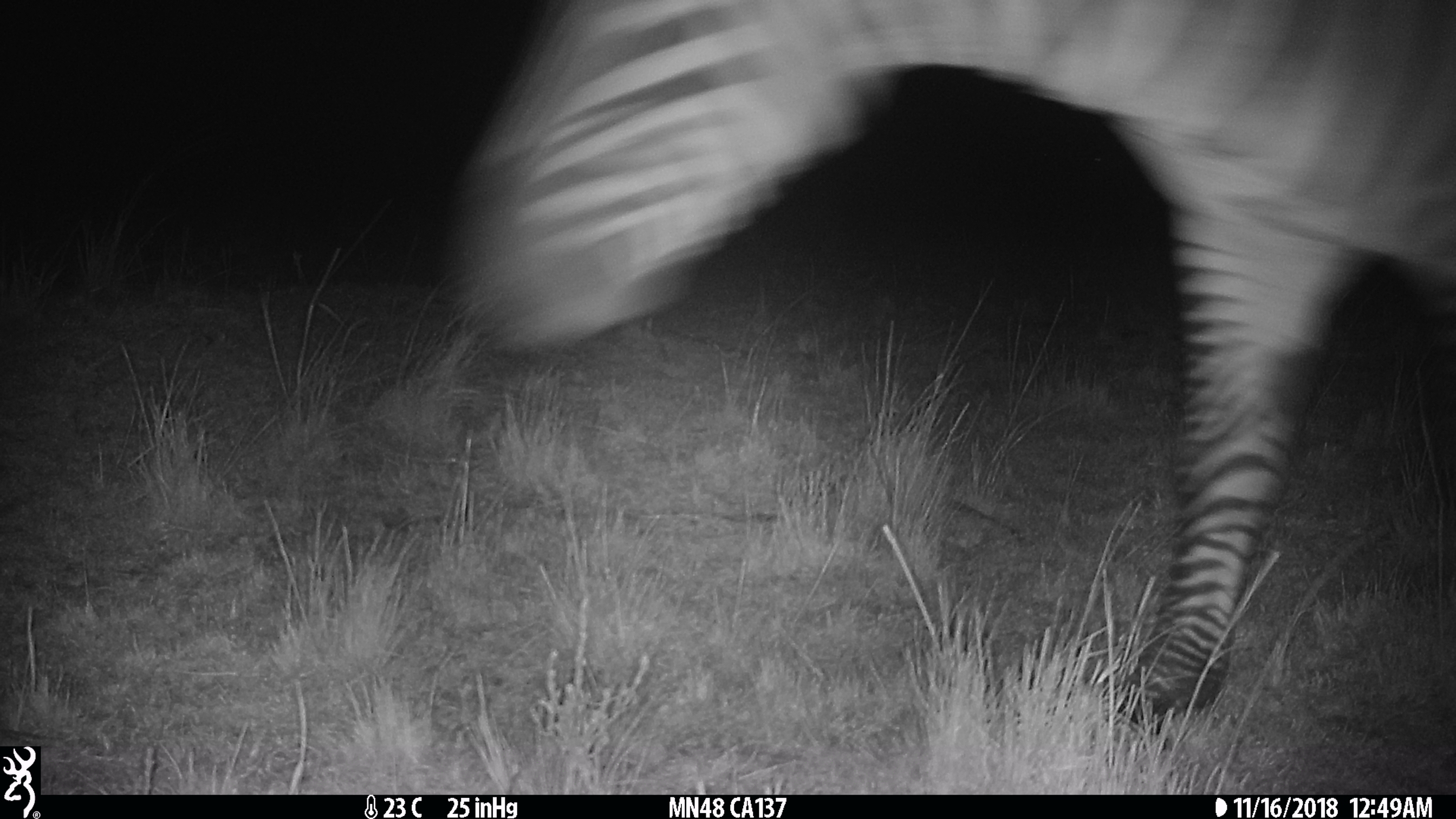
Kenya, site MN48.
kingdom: Animalia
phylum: Chordata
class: Mammalia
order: Perissodactyla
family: Equidae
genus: Equus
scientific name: Equus quagga burchellii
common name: burchell's zebra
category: zebra